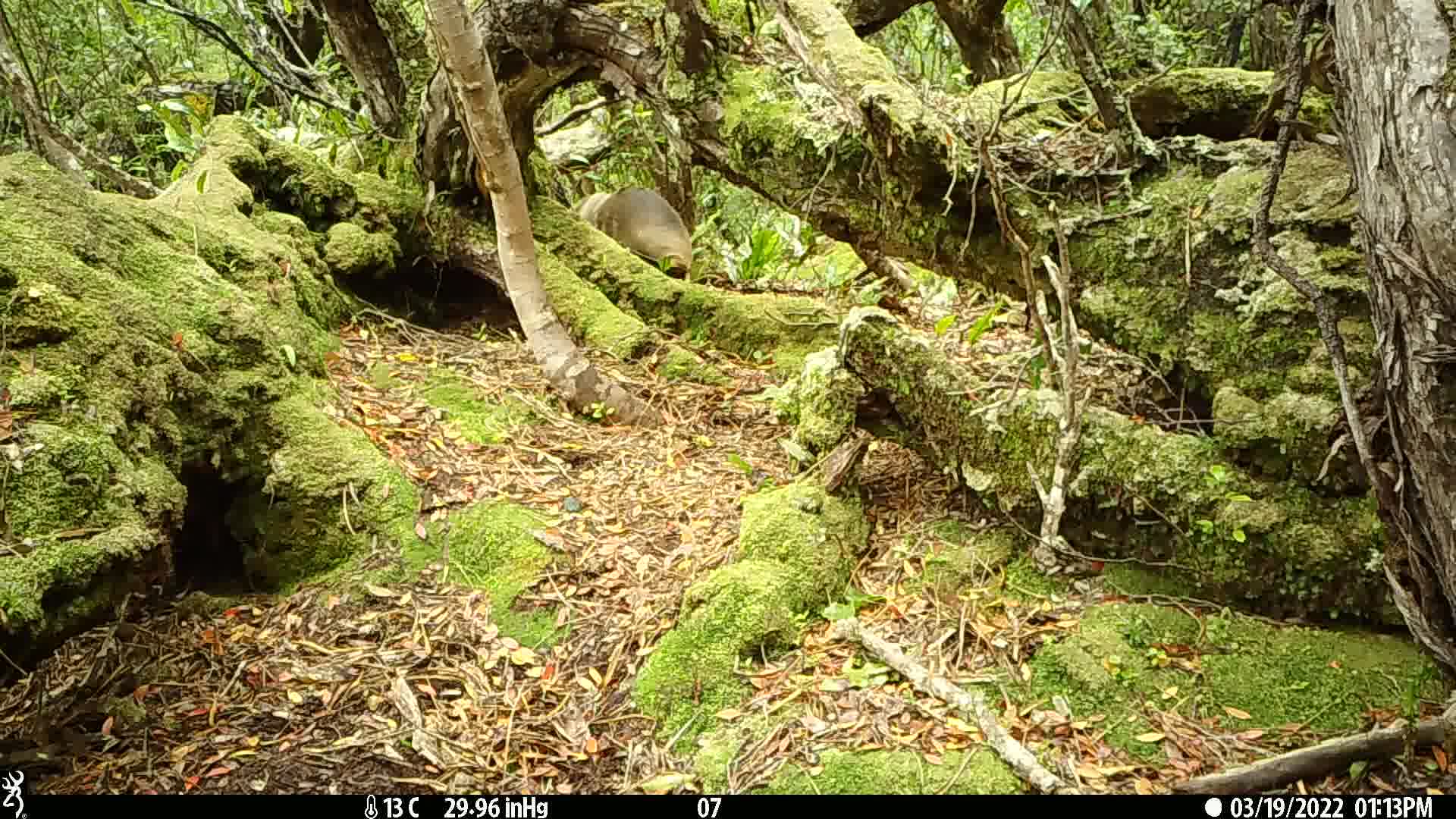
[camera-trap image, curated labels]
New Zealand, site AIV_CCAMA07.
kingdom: Animalia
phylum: Chordata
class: Mammalia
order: Carnivora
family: Otariidae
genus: Phocarctos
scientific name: Phocarctos hookeri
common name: new zealand sea lion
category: sealion